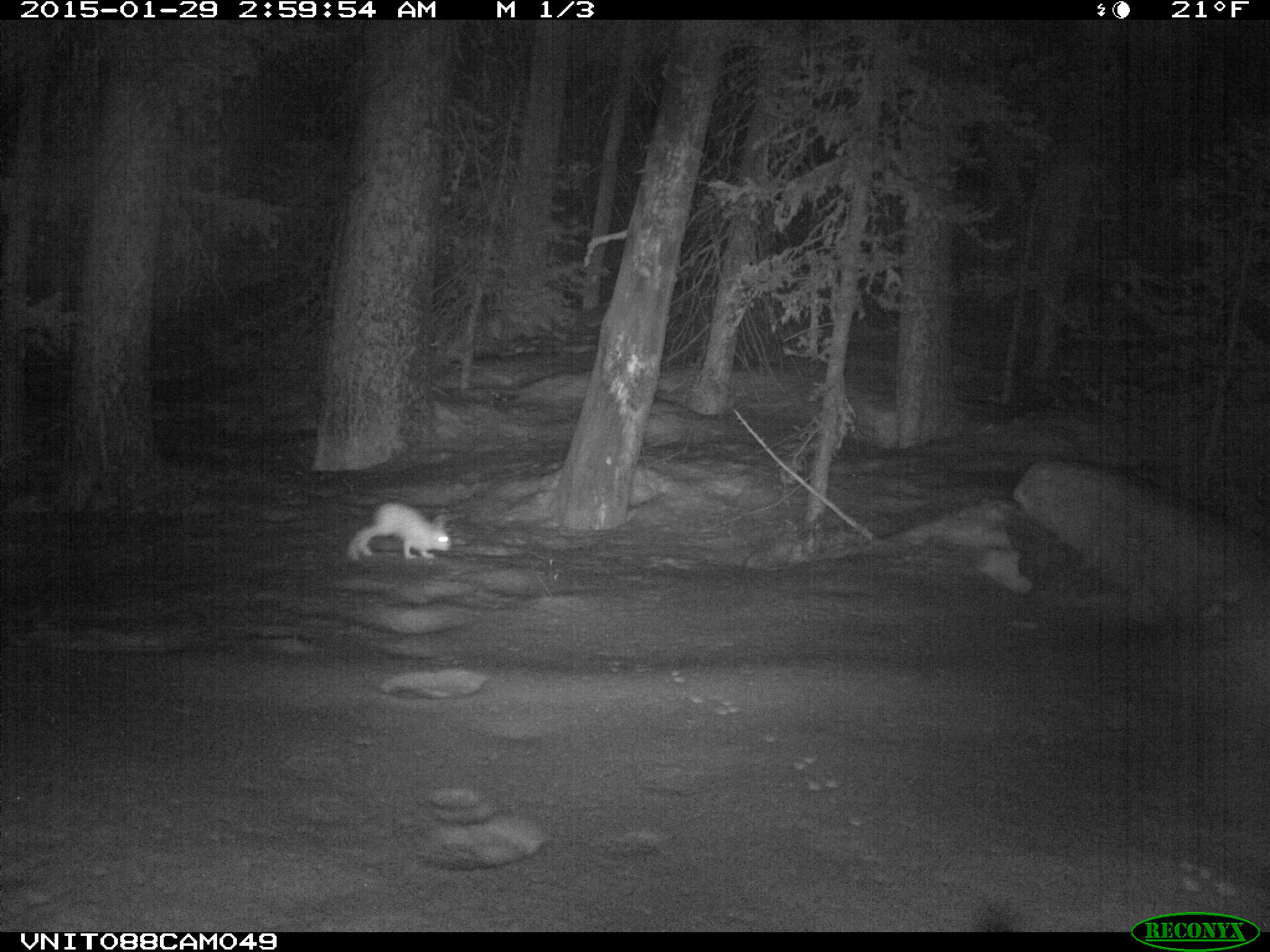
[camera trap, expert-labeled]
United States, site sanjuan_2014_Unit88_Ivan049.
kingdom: Animalia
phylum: Chordata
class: Mammalia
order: Lagomorpha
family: Leporidae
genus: Lepus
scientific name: Lepus americanus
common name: snowshoe hare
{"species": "Lepus americanus (snowshoe hare)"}